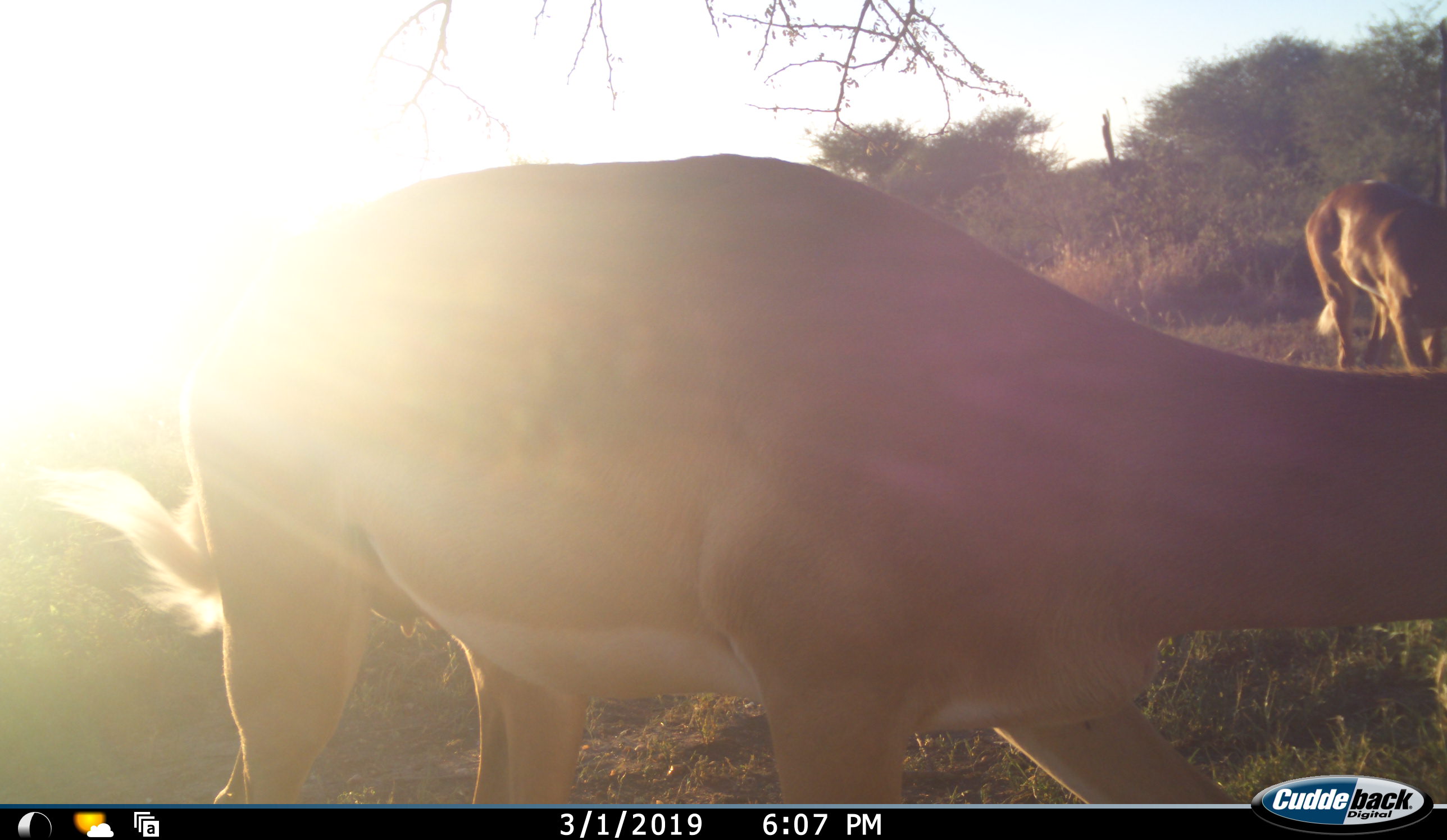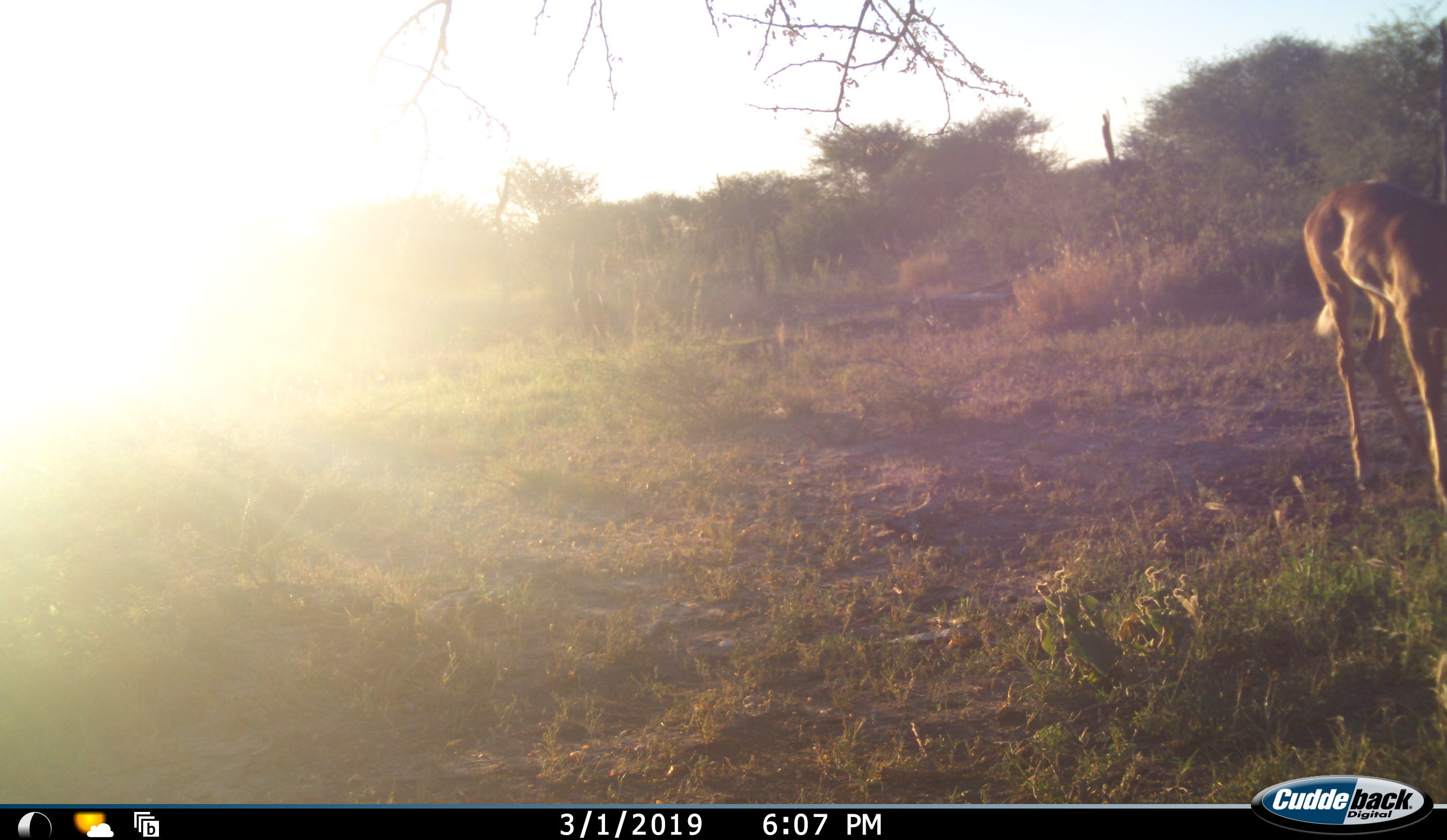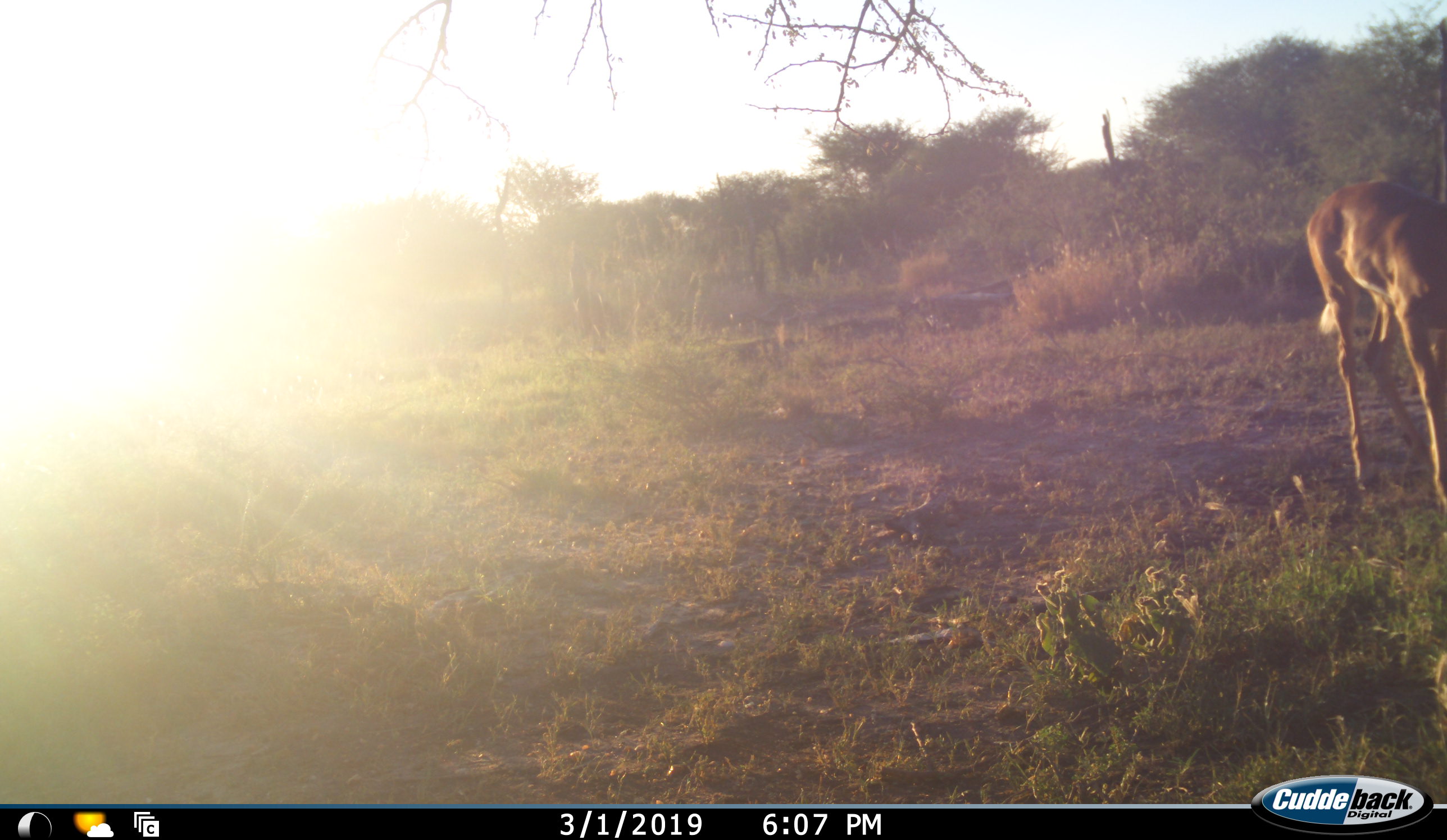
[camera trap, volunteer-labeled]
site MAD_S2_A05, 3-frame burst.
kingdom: Animalia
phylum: Chordata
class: Mammalia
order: Artiodactyla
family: Bovidae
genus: Aepyceros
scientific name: Aepyceros melampus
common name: impala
Impala (Aepyceros melampus), count 2. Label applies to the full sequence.